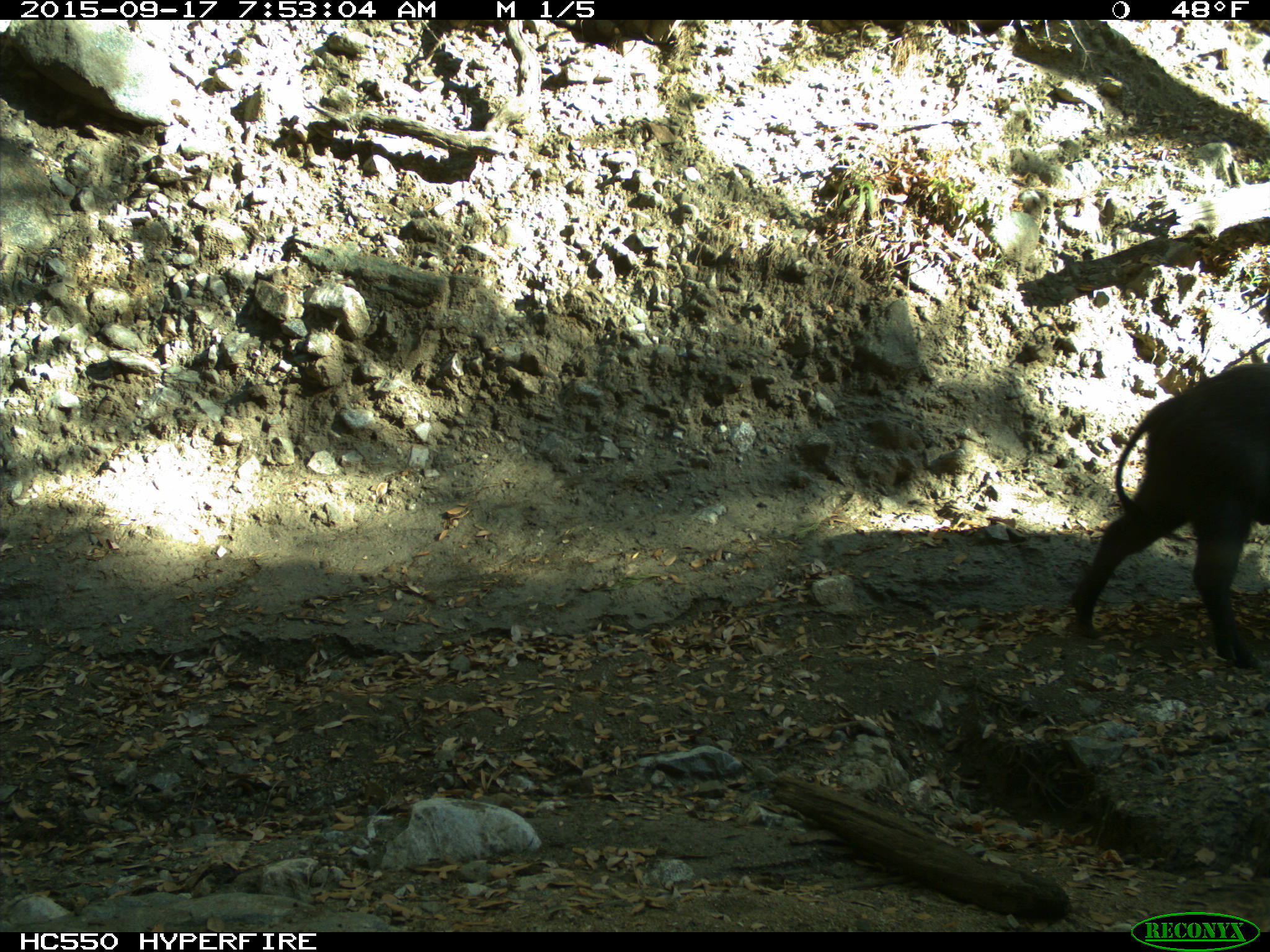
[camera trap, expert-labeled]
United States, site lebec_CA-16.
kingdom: Animalia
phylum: Chordata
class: Mammalia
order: Artiodactyla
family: Suidae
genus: Sus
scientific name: Sus scrofa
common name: wild boar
Sus scrofa (wild boar).